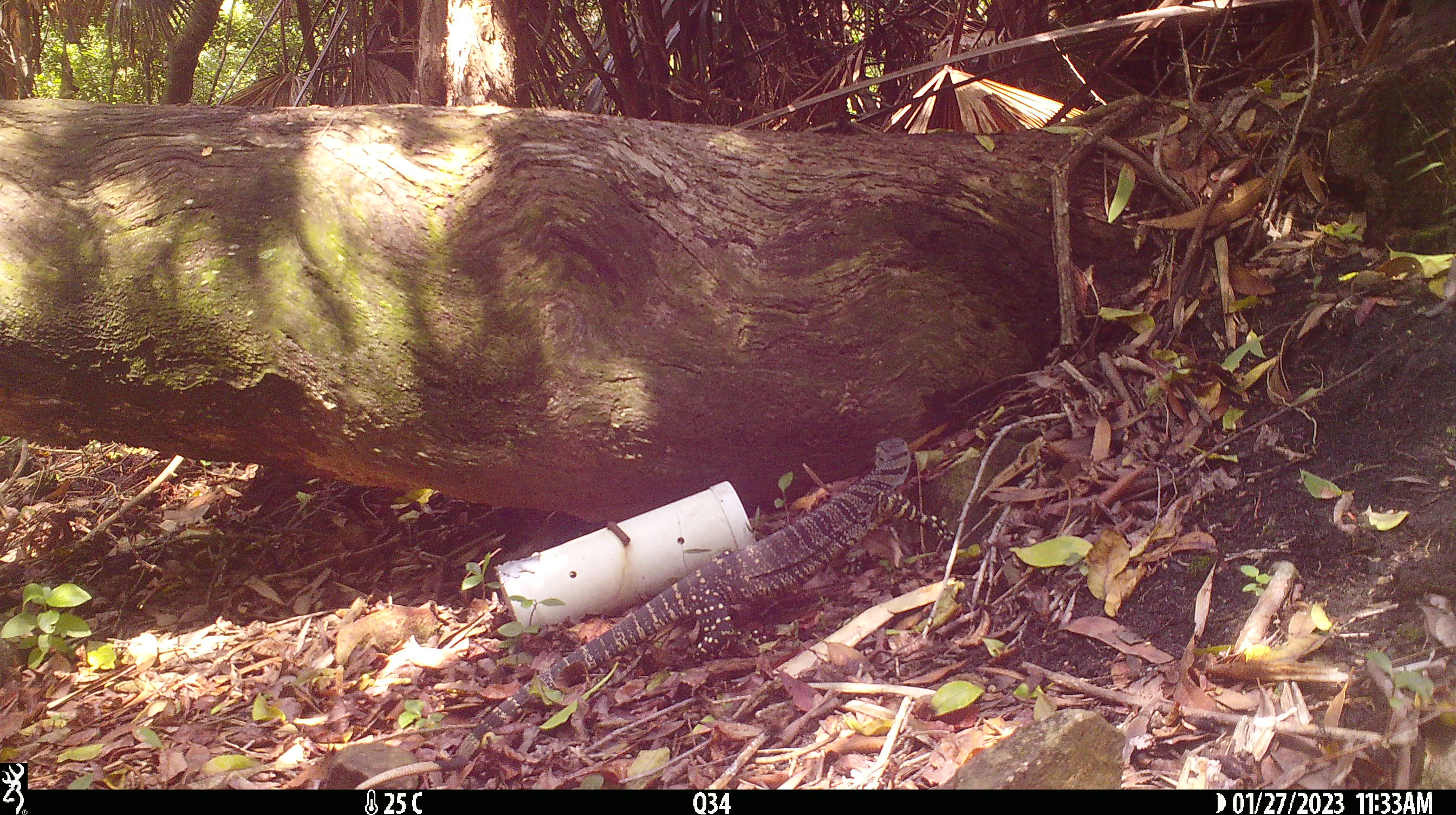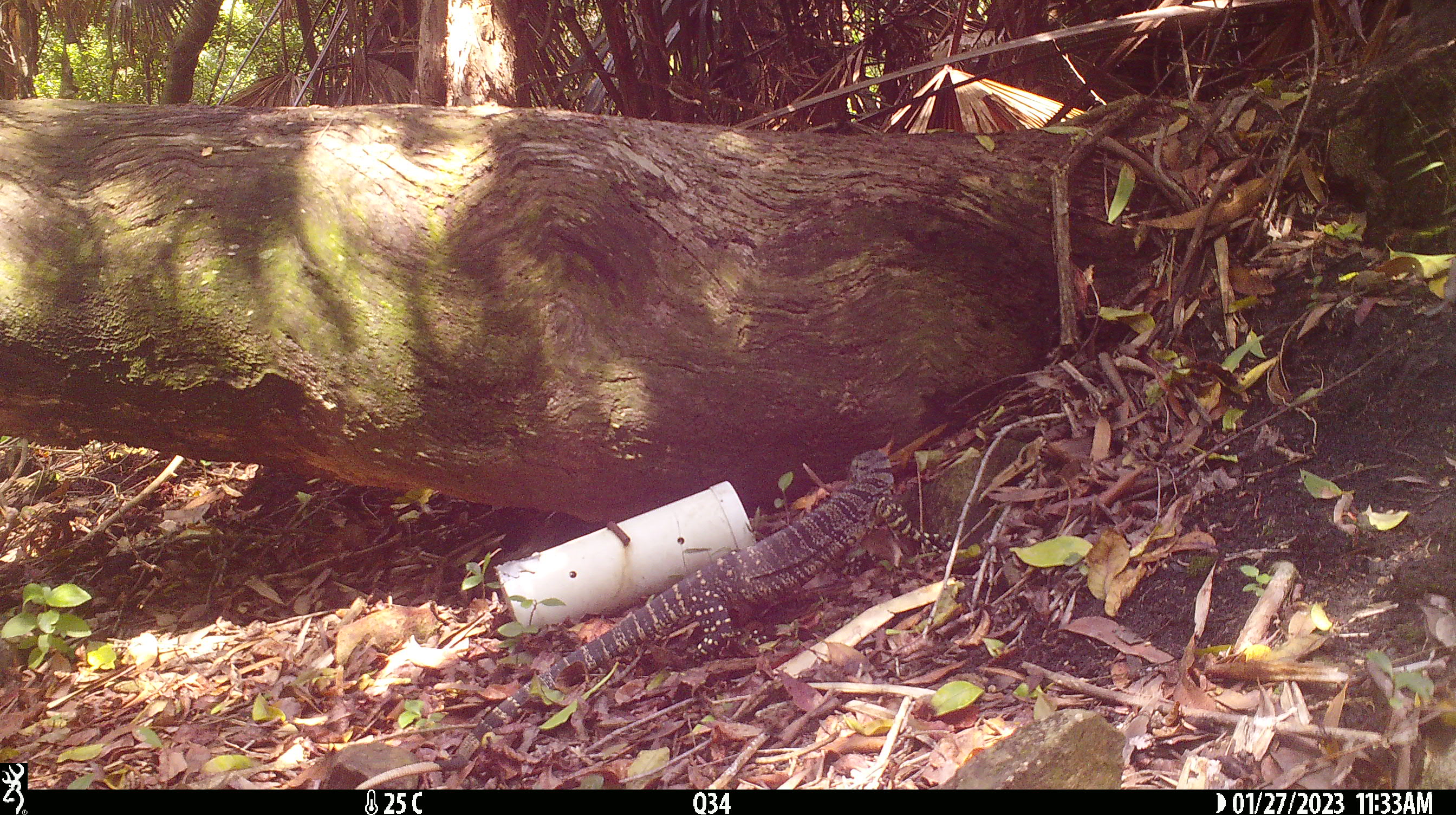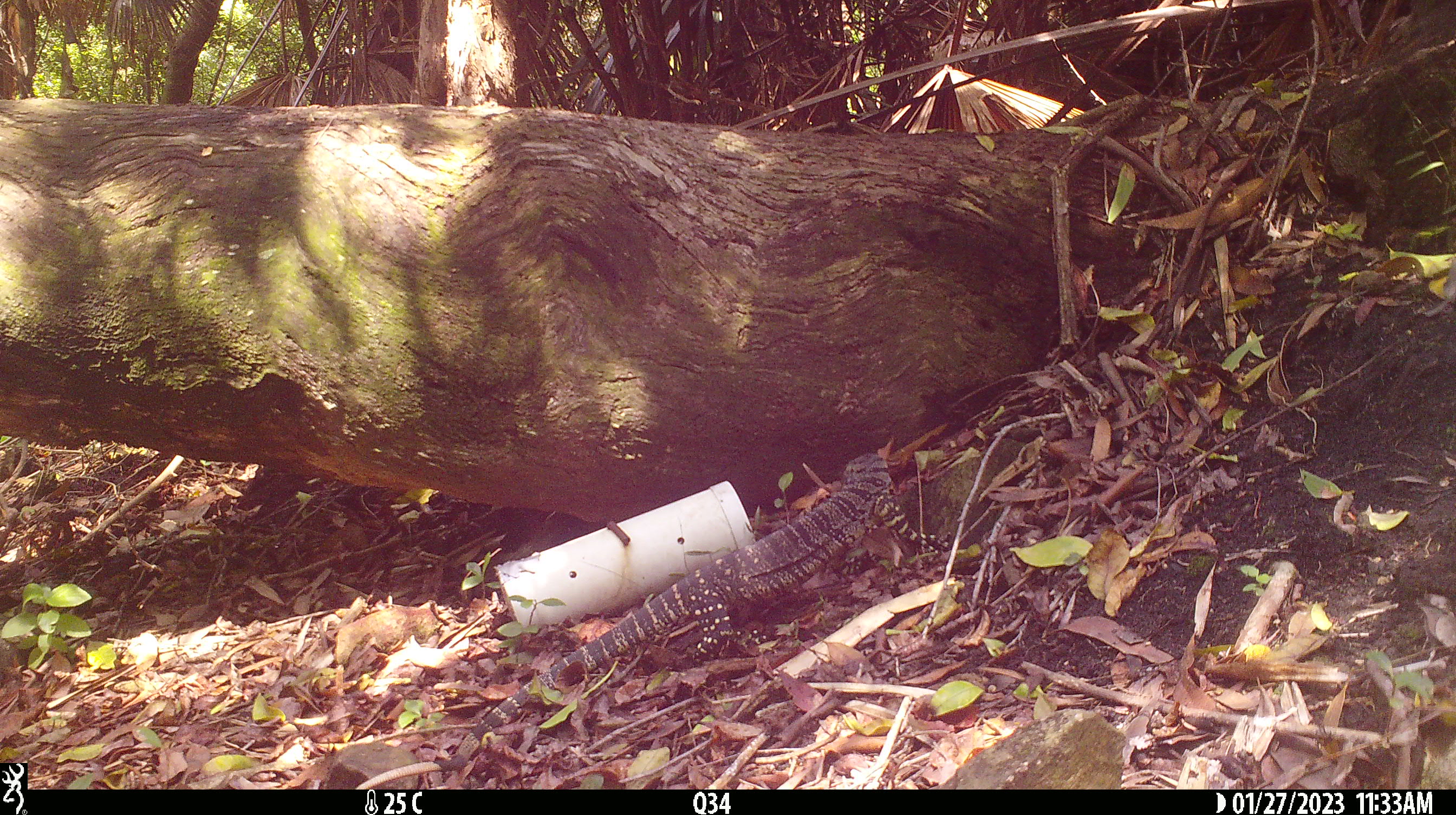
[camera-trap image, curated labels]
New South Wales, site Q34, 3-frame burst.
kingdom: Animalia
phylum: Chordata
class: Reptilia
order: Squamata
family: Varanidae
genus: Varanus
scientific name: Varanus varius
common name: lace monitor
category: goanna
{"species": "goanna (lace monitor) (Varanus varius)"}